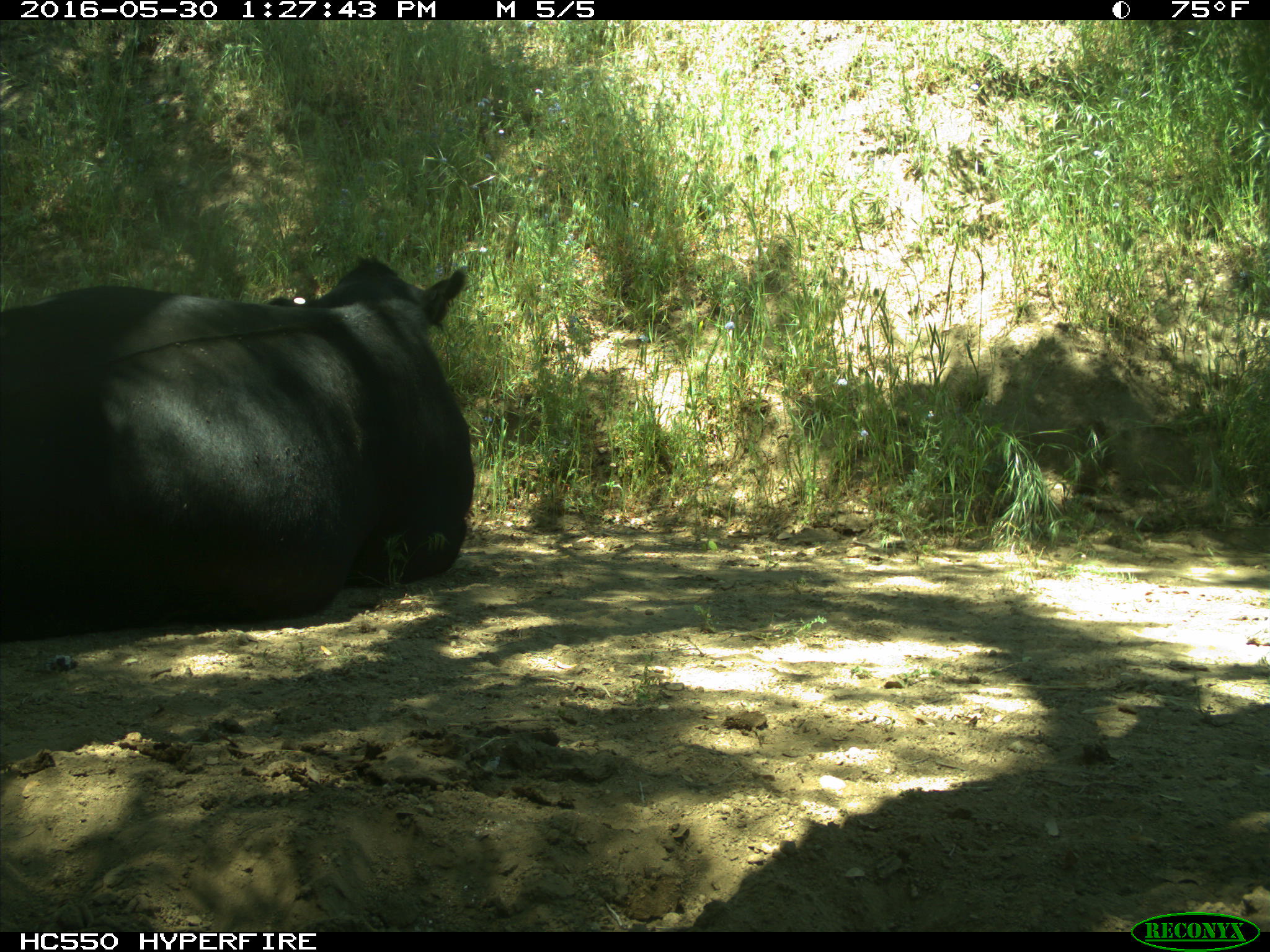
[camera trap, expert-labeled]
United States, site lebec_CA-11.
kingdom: Animalia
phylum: Chordata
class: Mammalia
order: Artiodactyla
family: Bovidae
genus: Bos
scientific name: Bos taurus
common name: domestic cow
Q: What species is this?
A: Bos taurus (domestic cow).